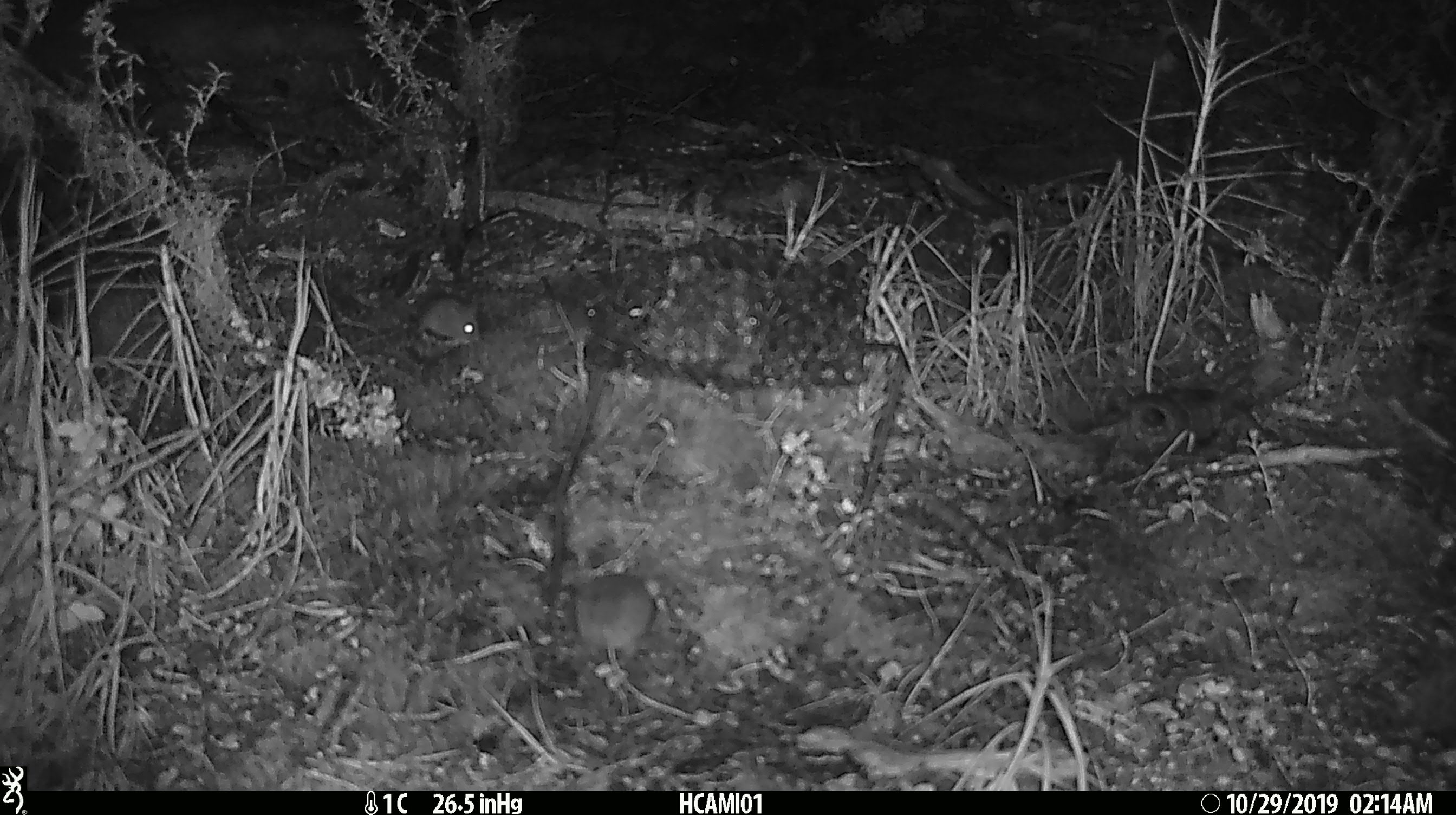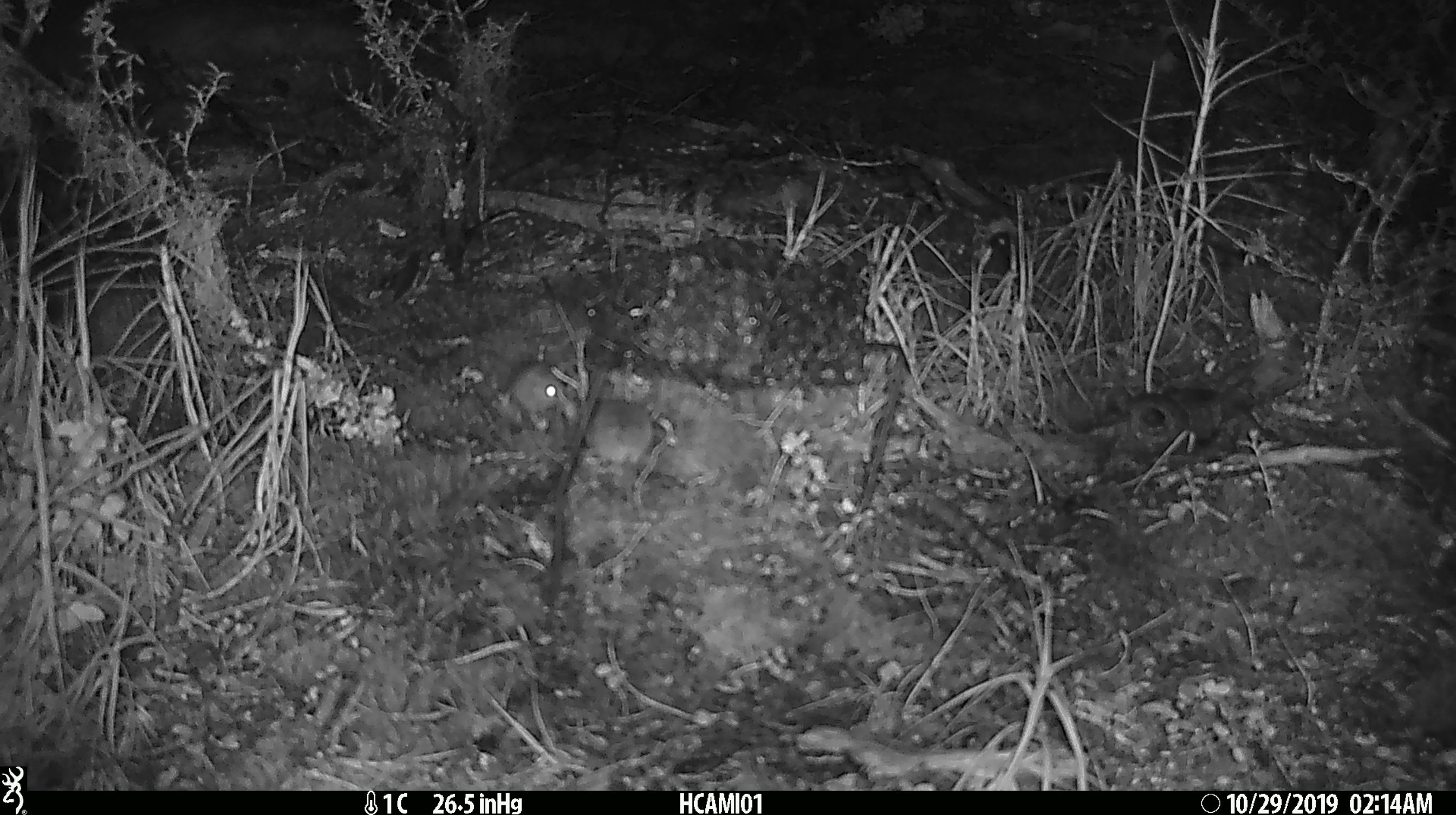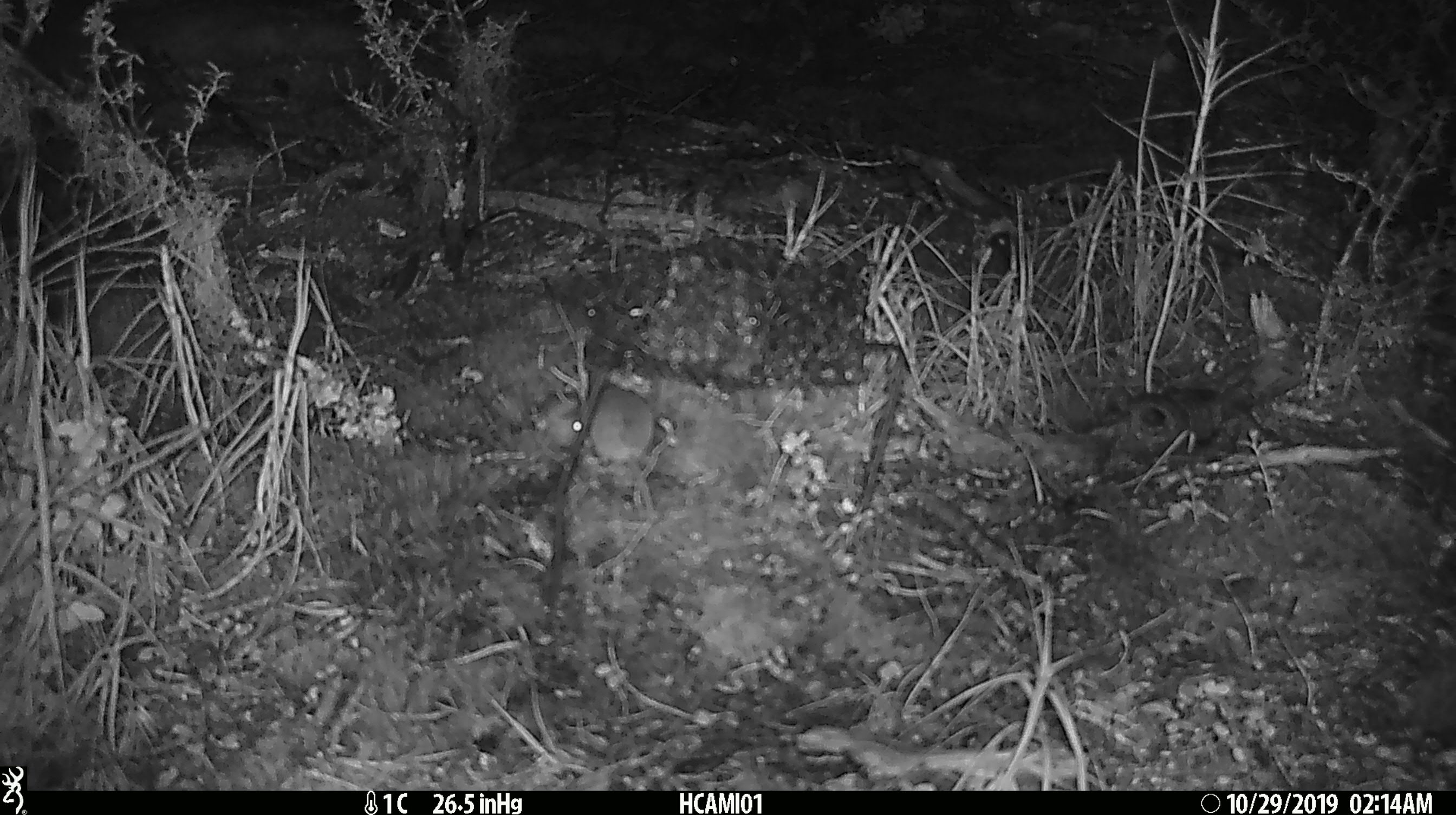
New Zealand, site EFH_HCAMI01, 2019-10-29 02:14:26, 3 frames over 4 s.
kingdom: Animalia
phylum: Chordata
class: Mammalia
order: Rodentia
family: Muridae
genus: Mus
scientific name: Mus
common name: mouse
Mouse (Mus).